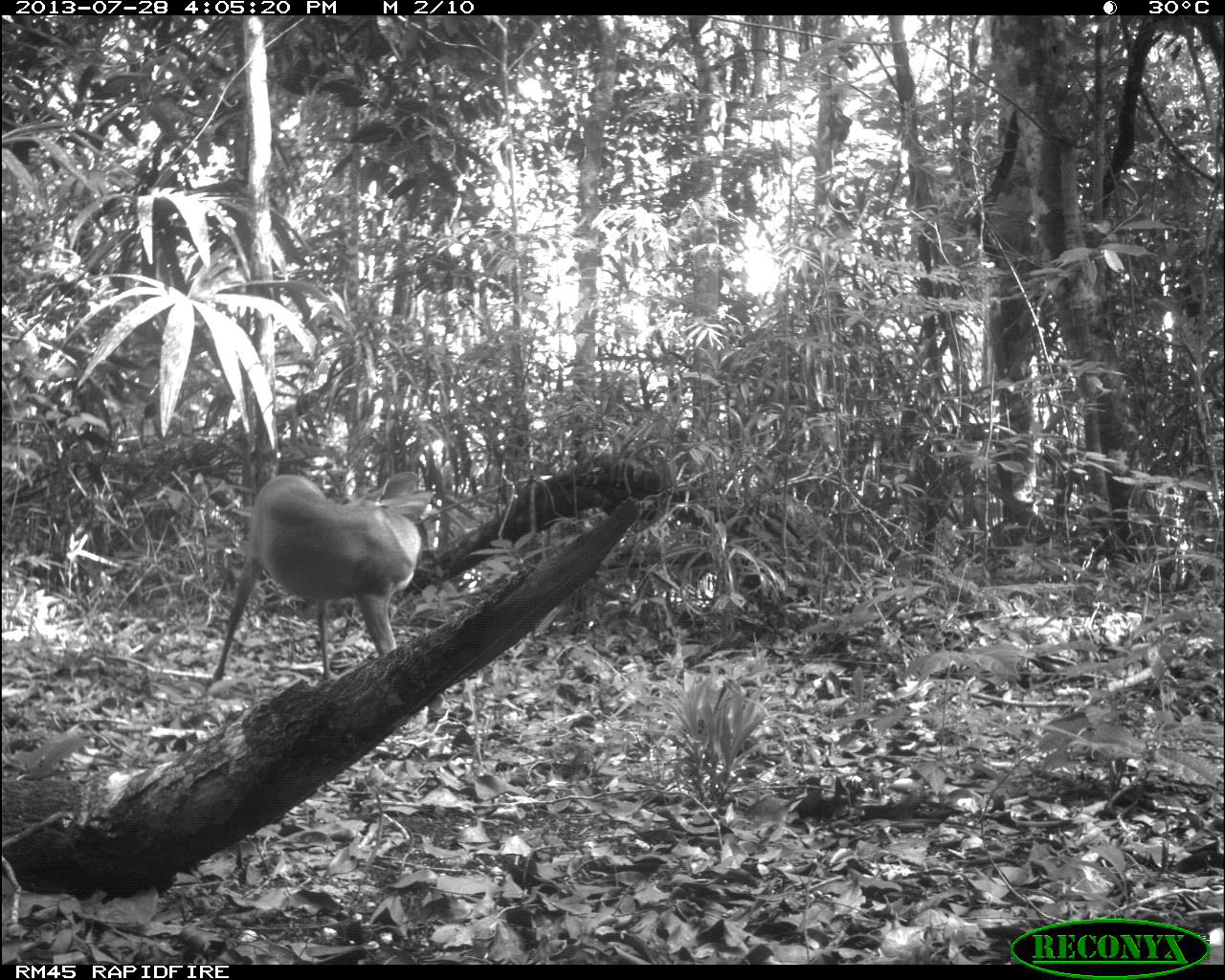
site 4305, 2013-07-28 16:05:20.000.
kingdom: Animalia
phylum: Chordata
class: Mammalia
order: Artiodactyla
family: Cervidae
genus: Mazama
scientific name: Mazama temama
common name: central american red brocket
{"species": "Mazama temama (central american red brocket)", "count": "1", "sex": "male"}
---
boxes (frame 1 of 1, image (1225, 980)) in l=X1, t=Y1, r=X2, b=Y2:
mazama temama: l=208, t=469, r=449, b=722